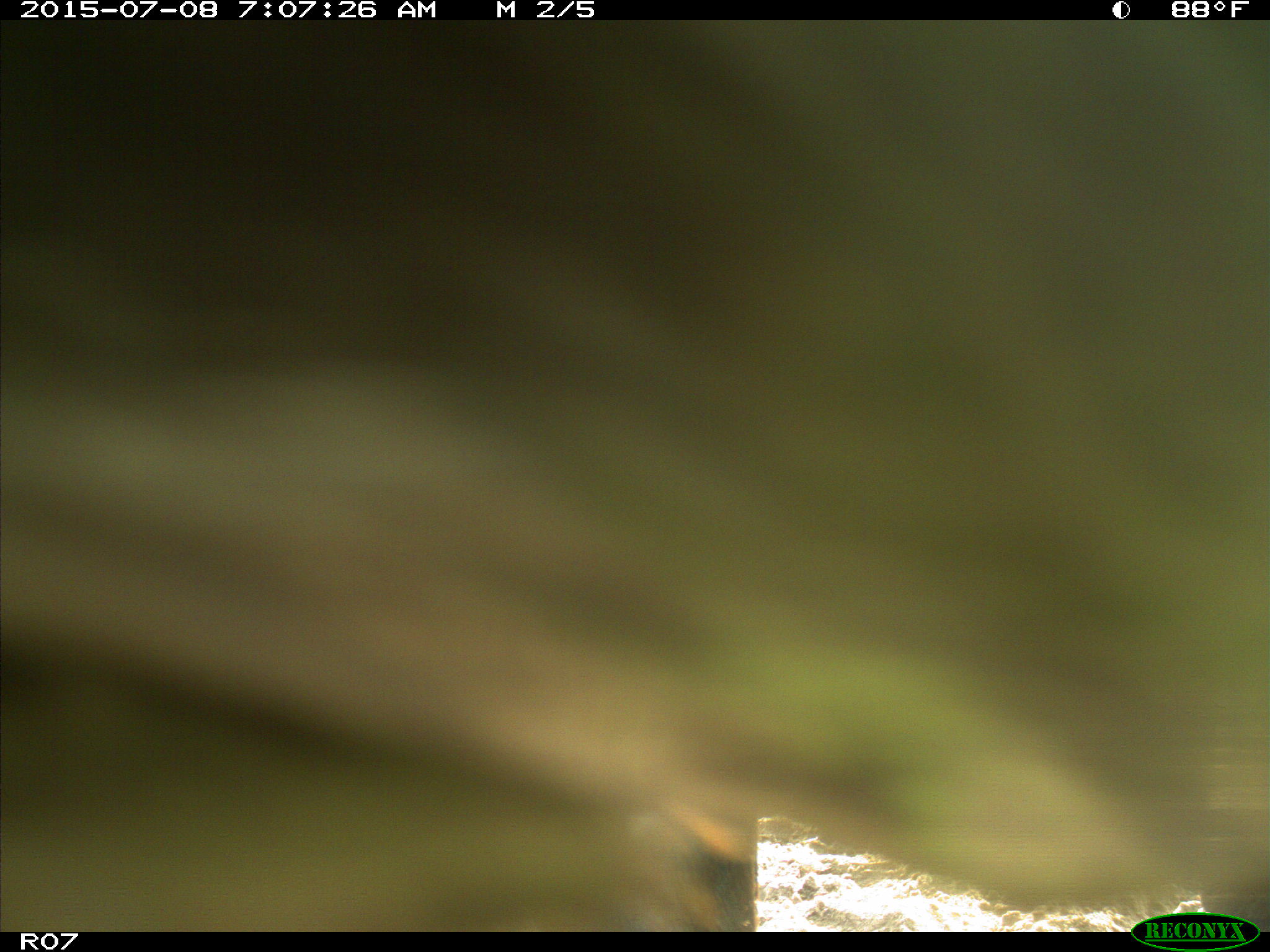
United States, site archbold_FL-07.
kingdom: Animalia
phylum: Chordata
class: Mammalia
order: Artiodactyla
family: Bovidae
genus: Bos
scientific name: Bos taurus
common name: domestic cow